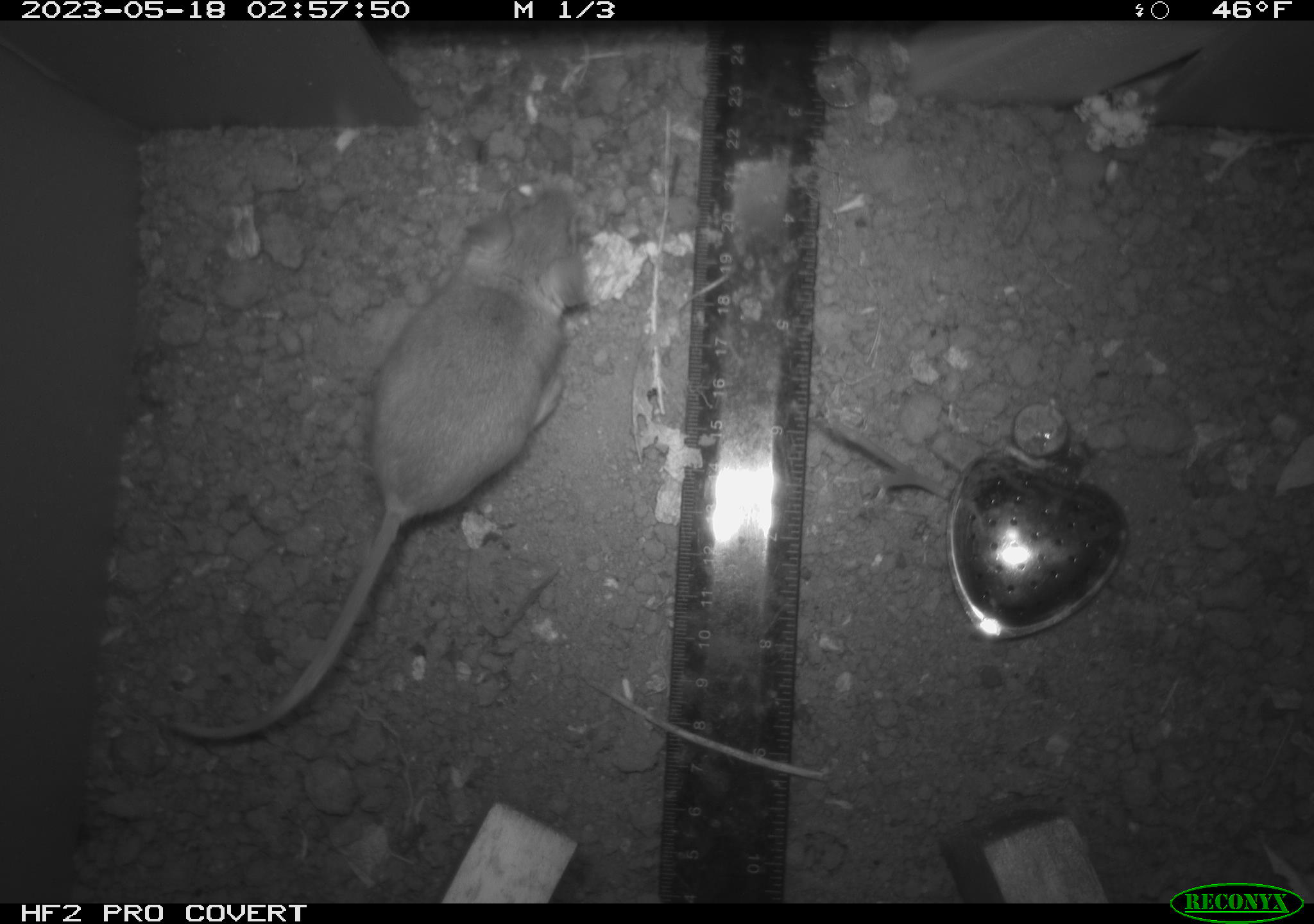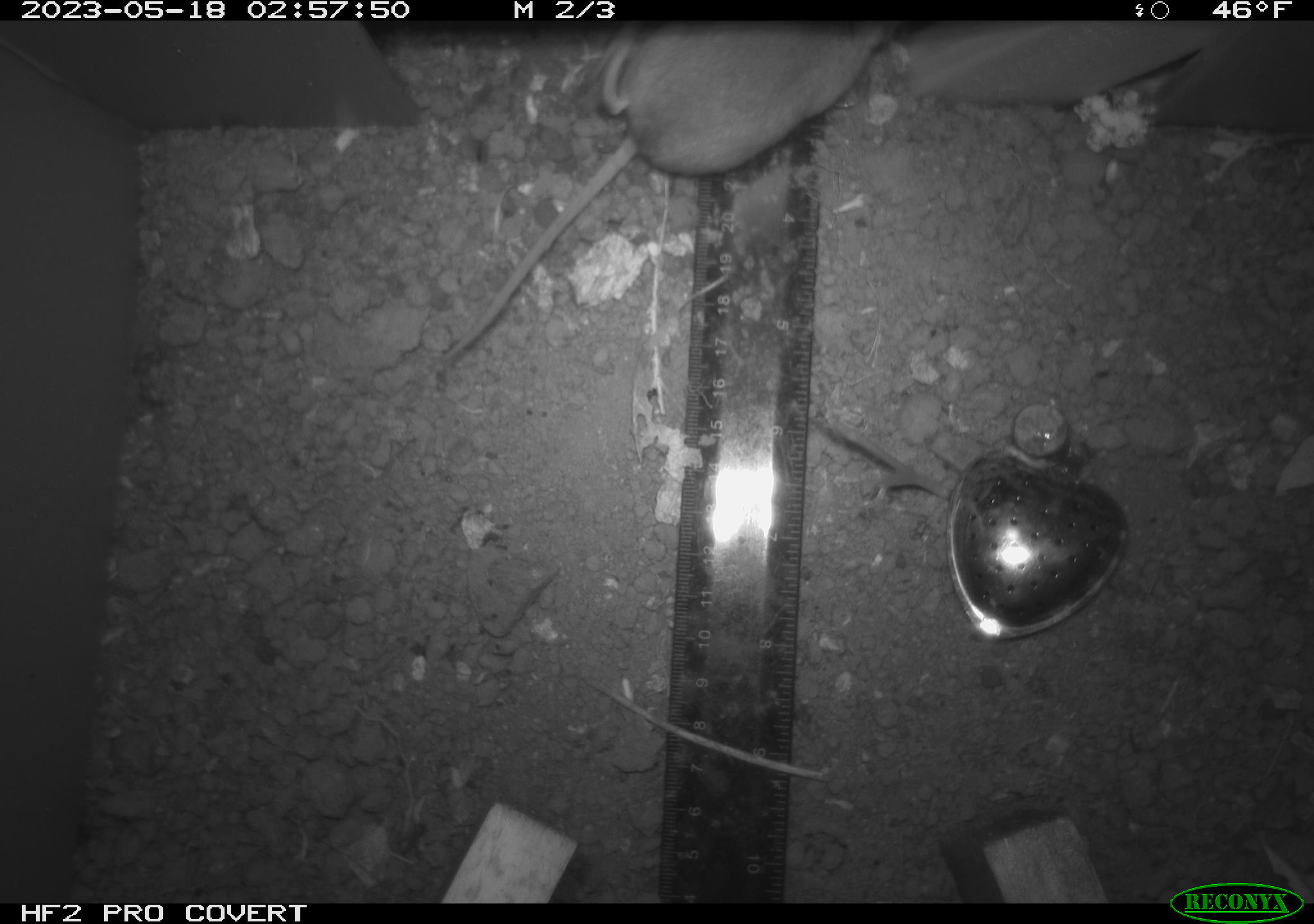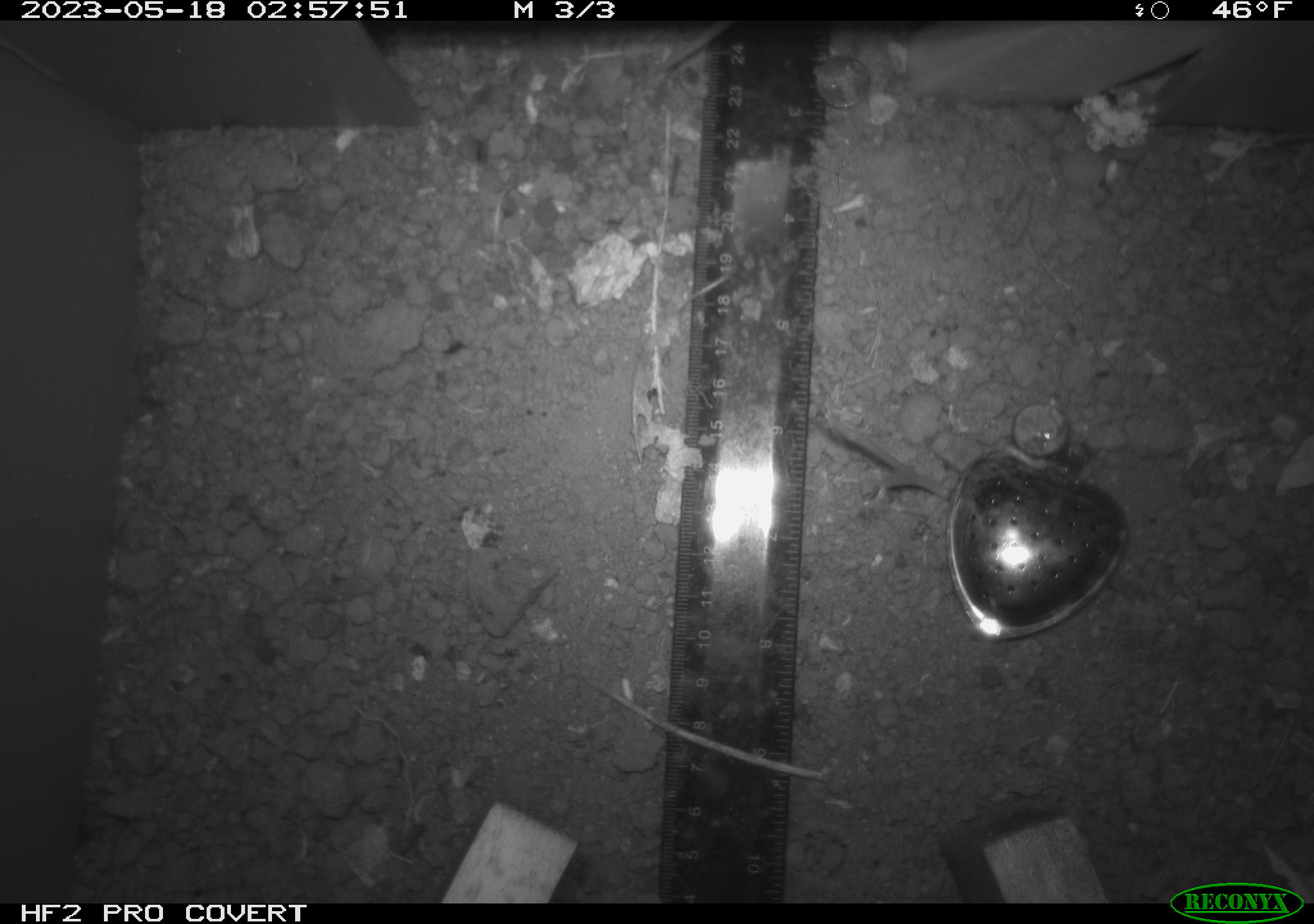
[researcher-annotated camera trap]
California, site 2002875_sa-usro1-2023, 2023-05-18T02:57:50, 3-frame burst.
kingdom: Animalia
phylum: Chordata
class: Mammalia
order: Rodentia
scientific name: Rodentia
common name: mouse species